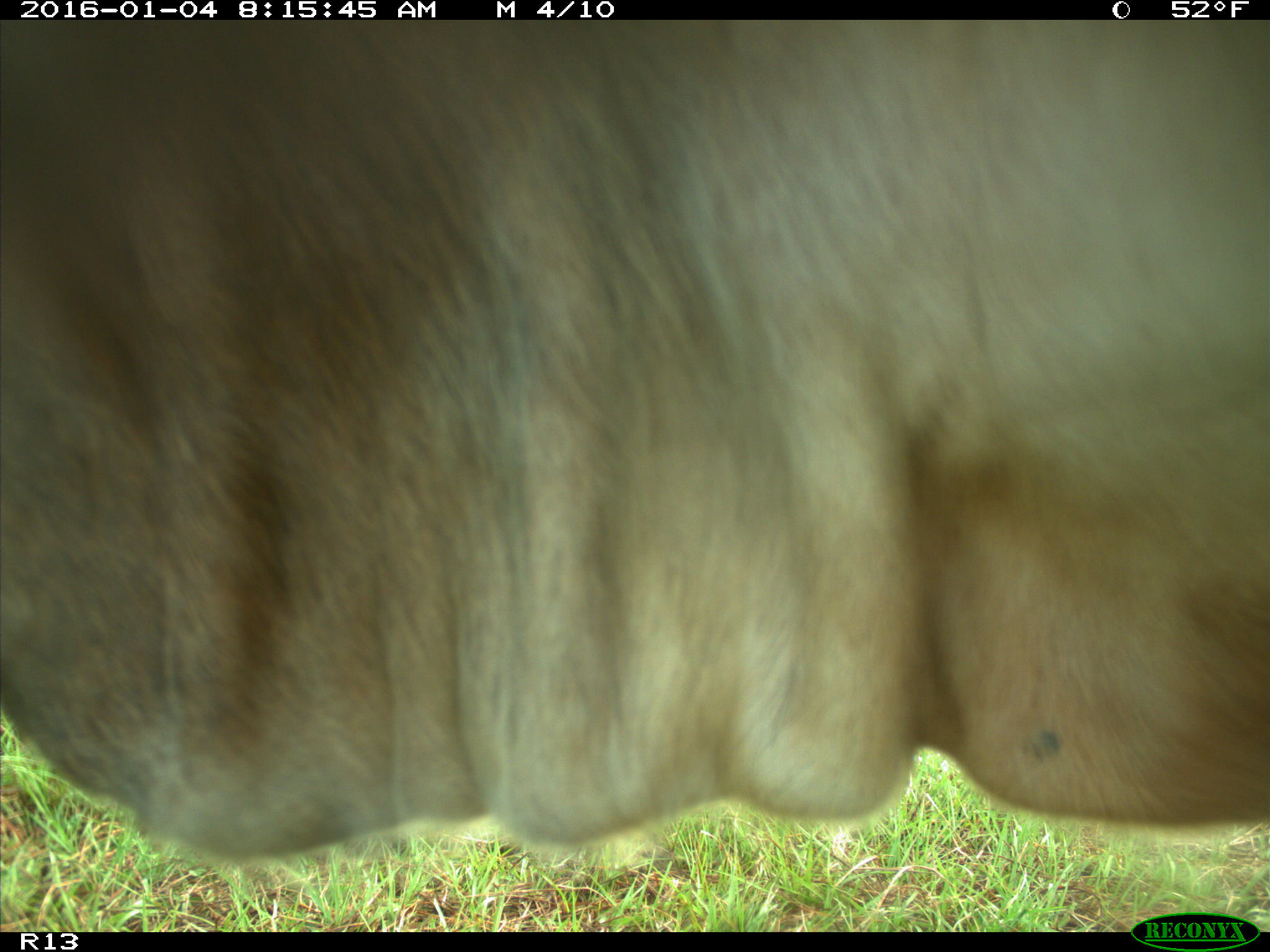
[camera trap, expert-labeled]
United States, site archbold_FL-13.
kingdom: Animalia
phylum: Chordata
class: Mammalia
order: Artiodactyla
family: Bovidae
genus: Bos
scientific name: Bos taurus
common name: domestic cow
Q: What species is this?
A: Bos taurus (domestic cow).